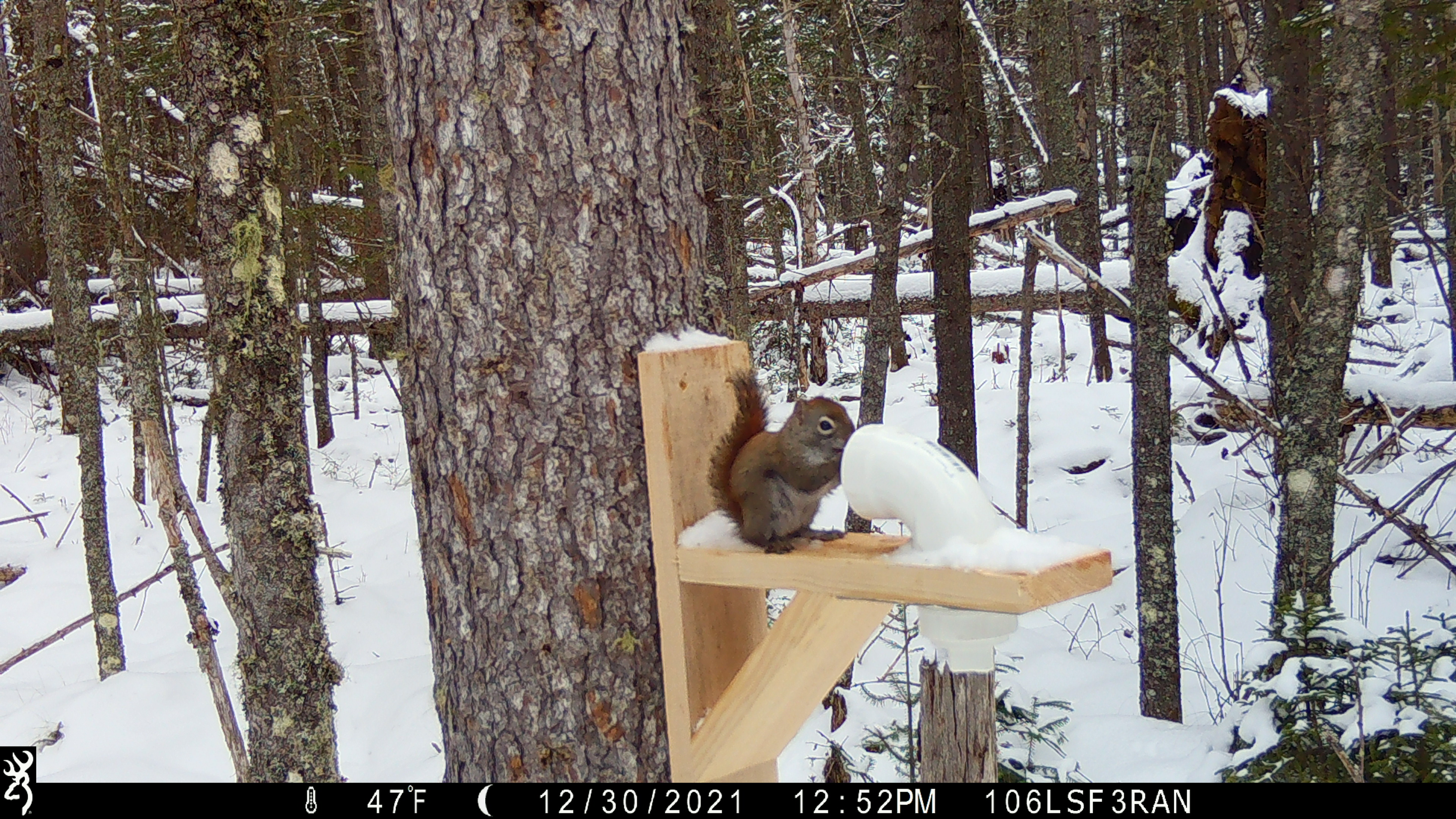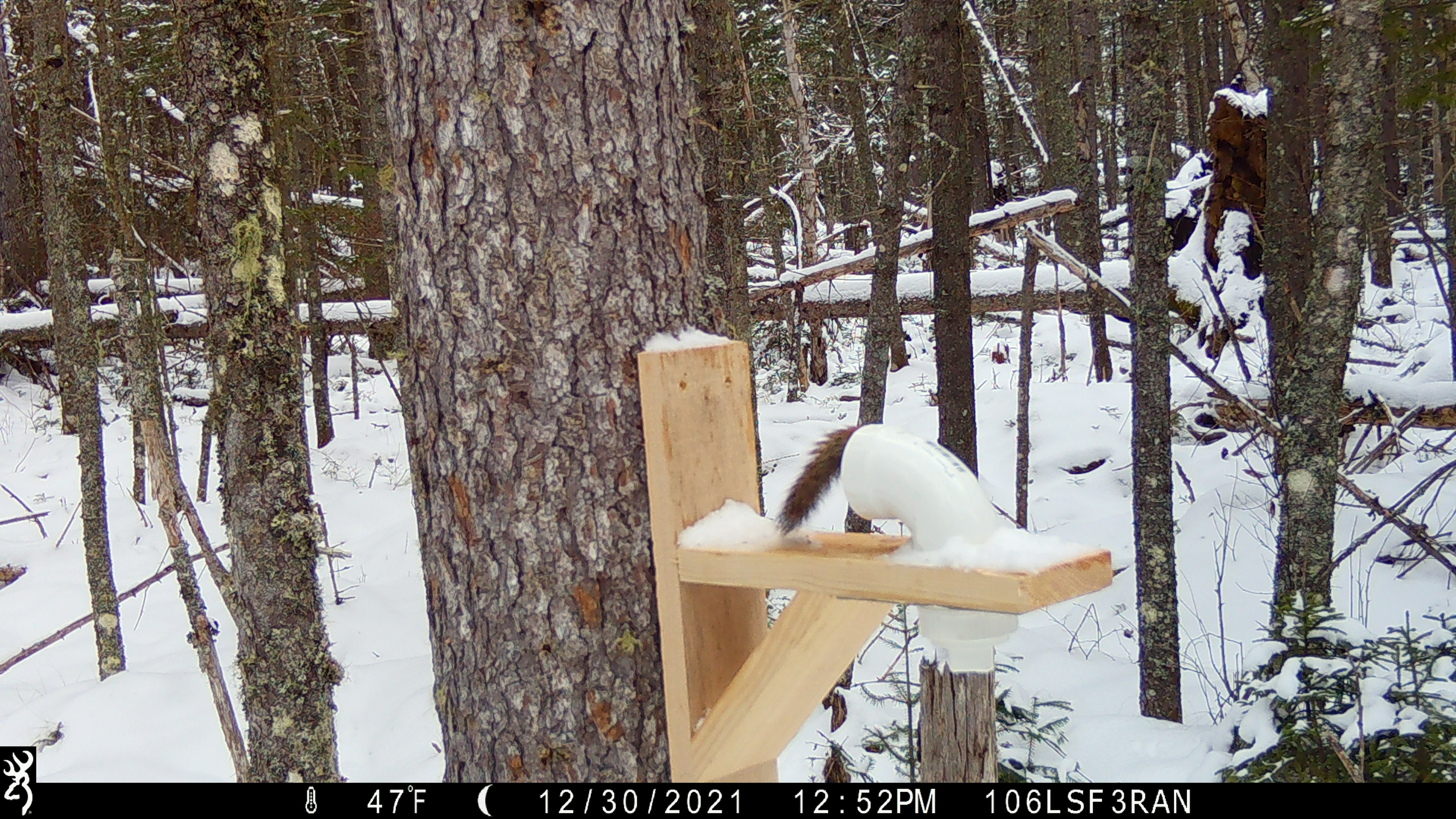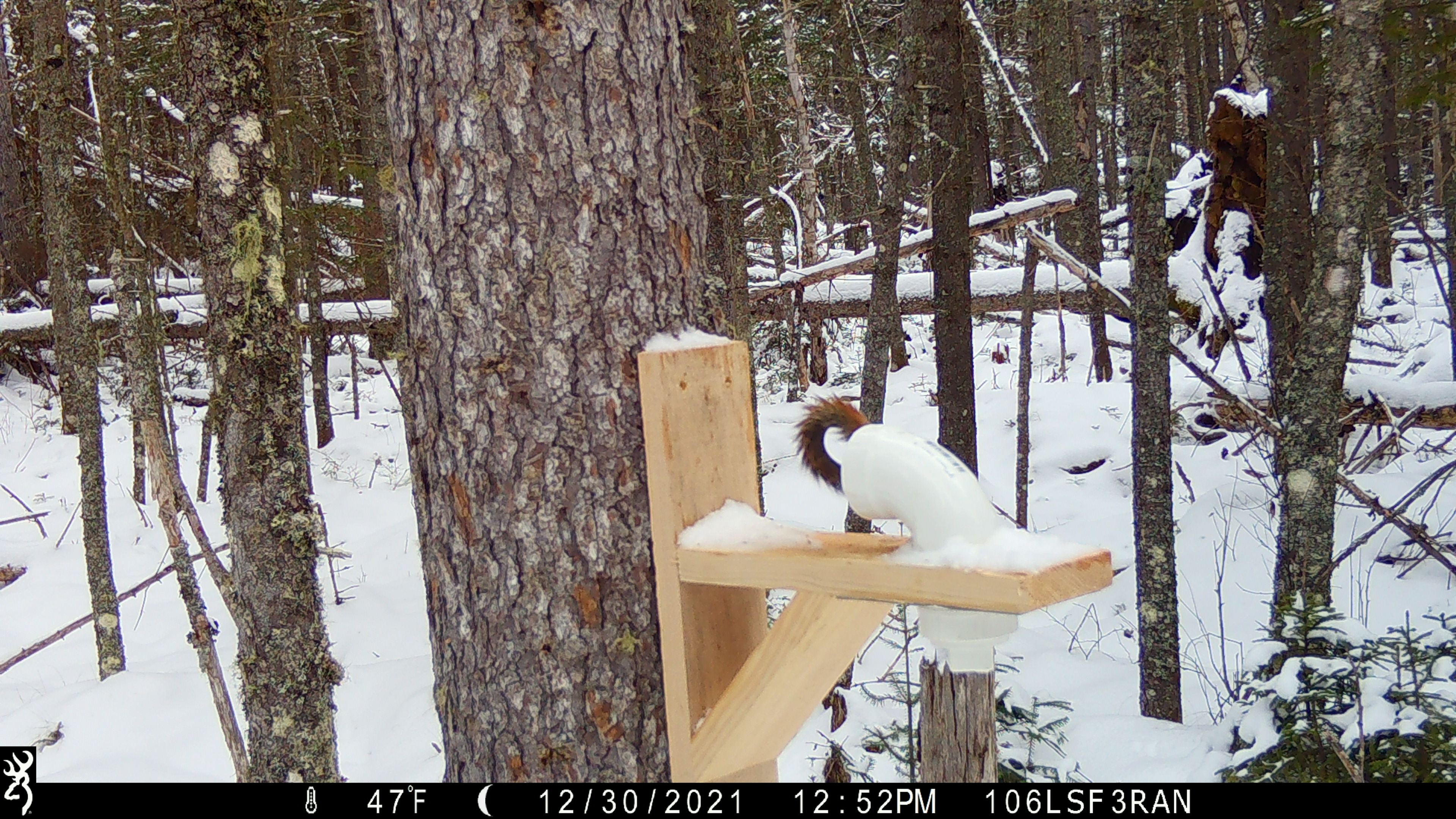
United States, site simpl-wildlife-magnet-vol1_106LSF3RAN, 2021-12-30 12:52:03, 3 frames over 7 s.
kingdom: Animalia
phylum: Chordata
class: Mammalia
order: Rodentia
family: Sciuridae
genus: Tamiasciurus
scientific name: Tamiasciurus hudsonicus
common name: red squirrel